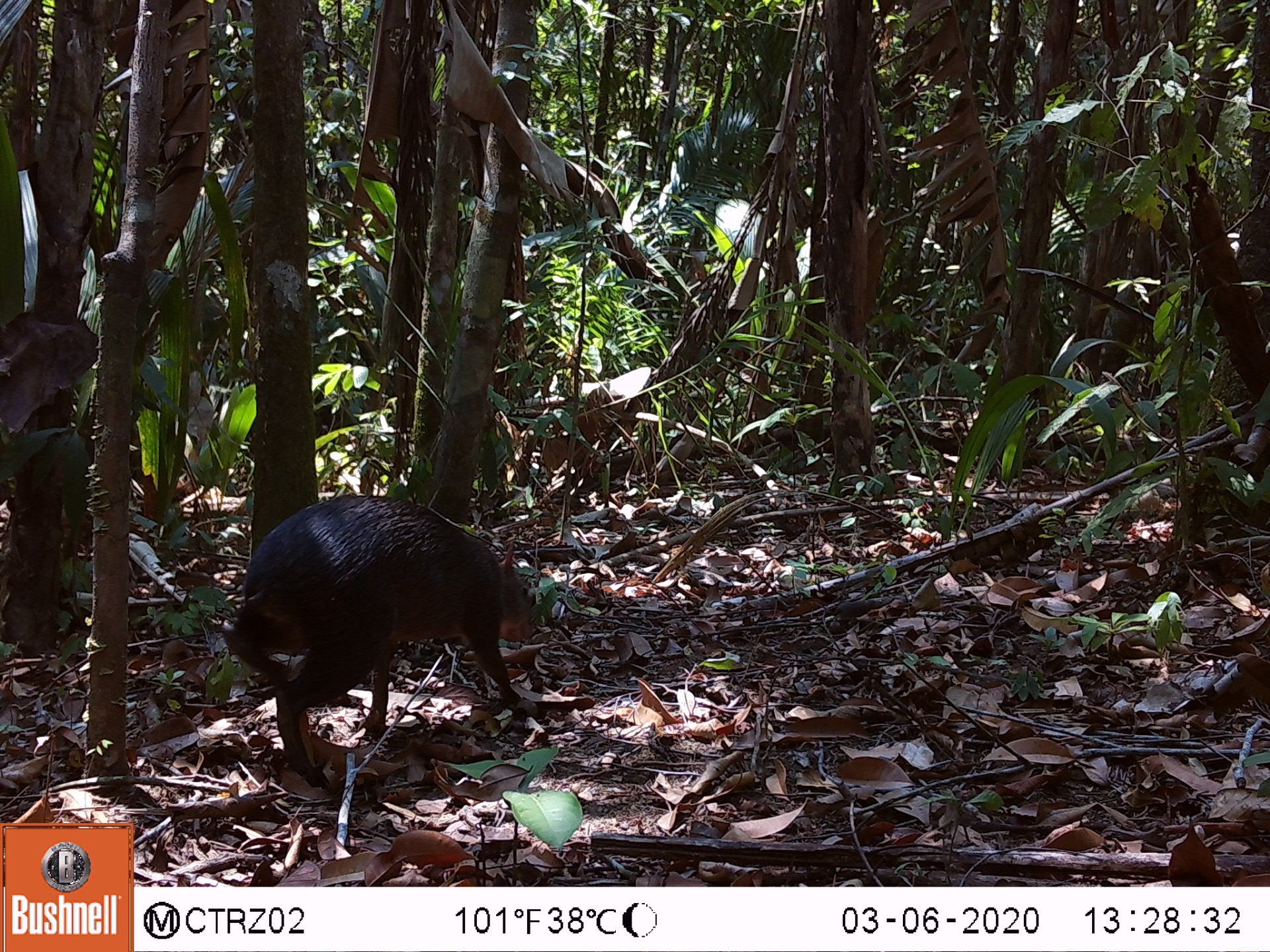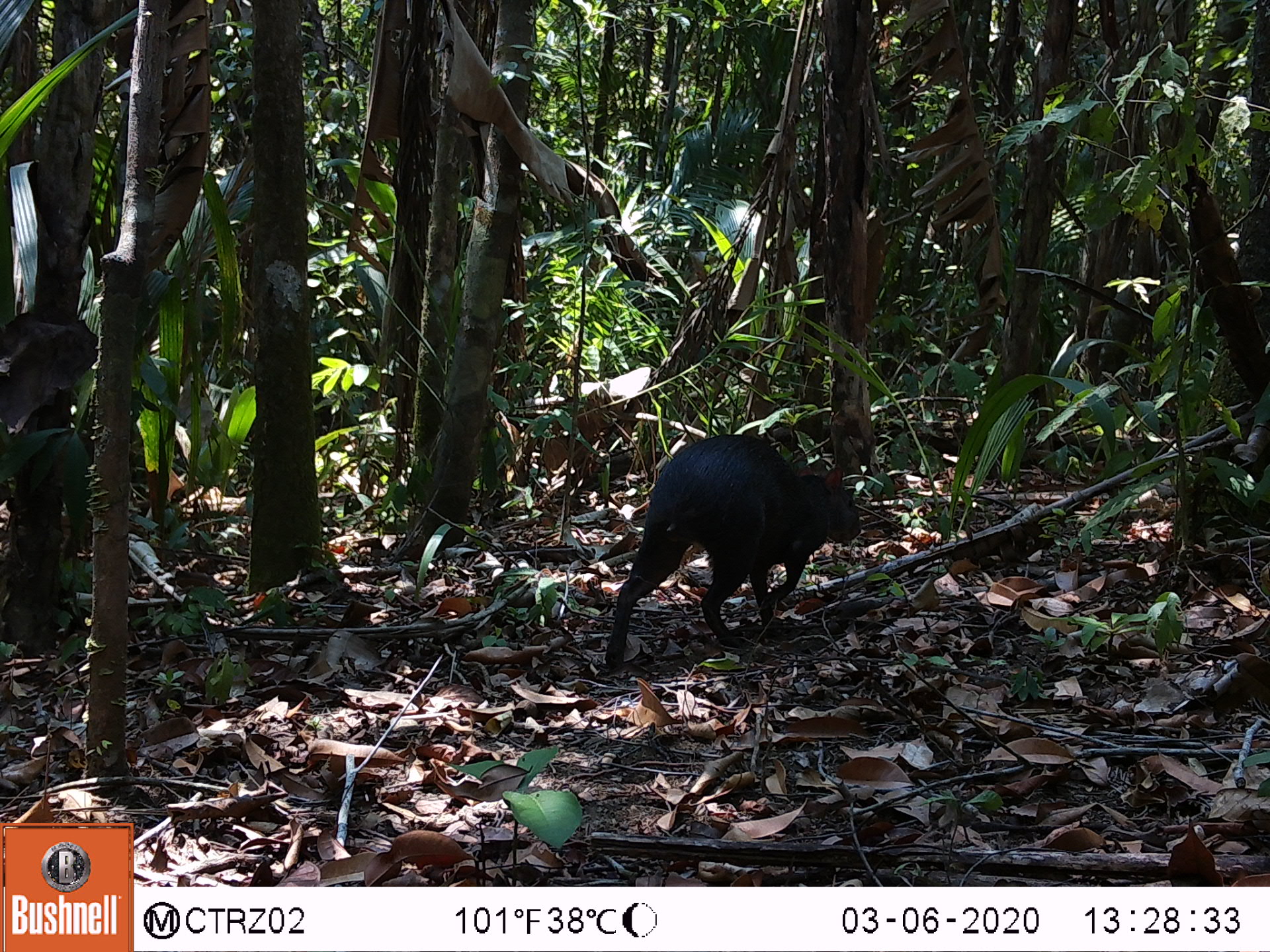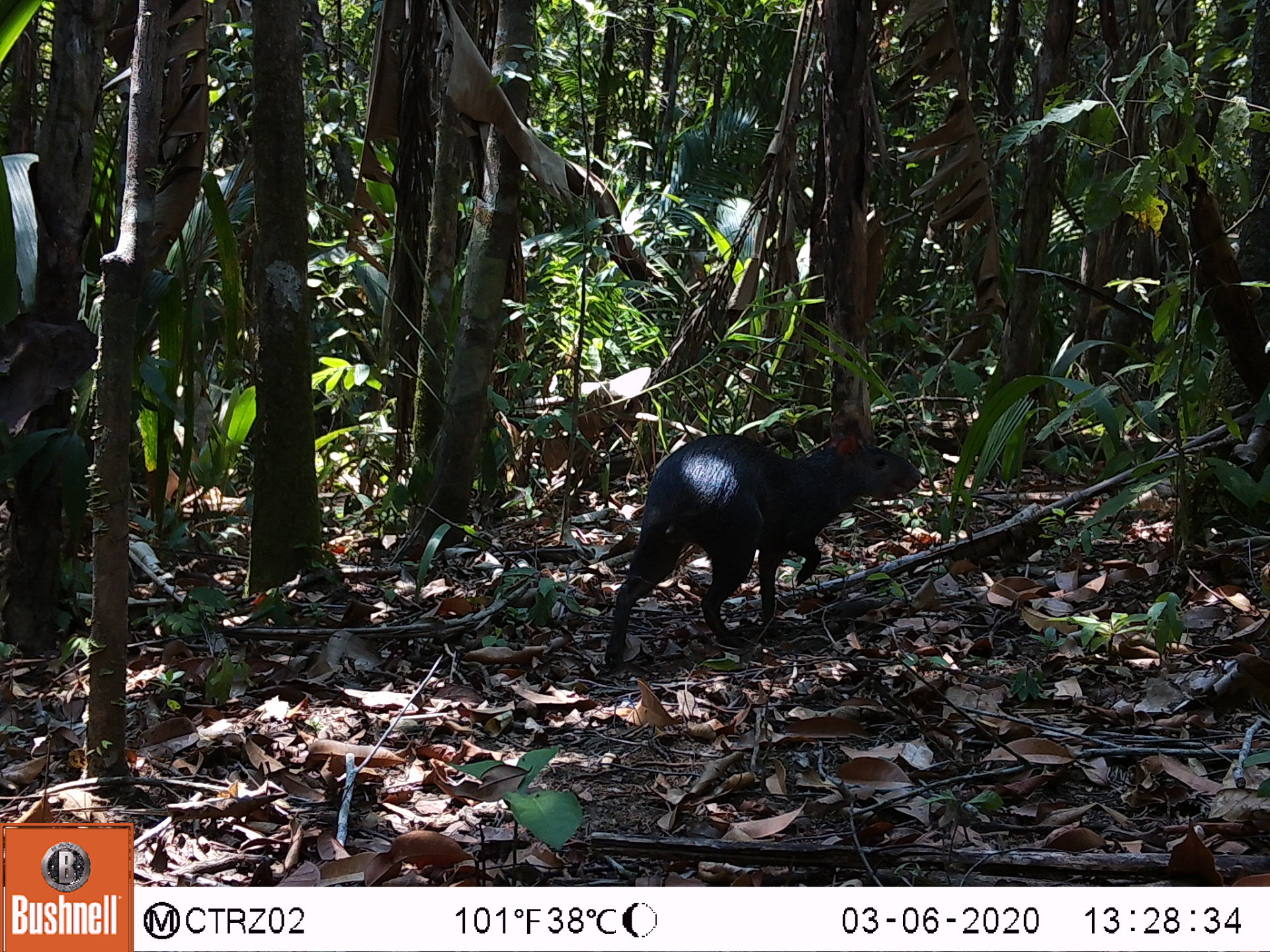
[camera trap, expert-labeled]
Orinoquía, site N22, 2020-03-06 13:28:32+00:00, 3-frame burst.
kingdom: Animalia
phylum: Chordata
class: Mammalia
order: Rodentia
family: Dasyproctidae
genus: Dasyprocta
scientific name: Dasyprocta fuliginosa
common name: black agouti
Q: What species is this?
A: Black agouti (Dasyprocta fuliginosa).